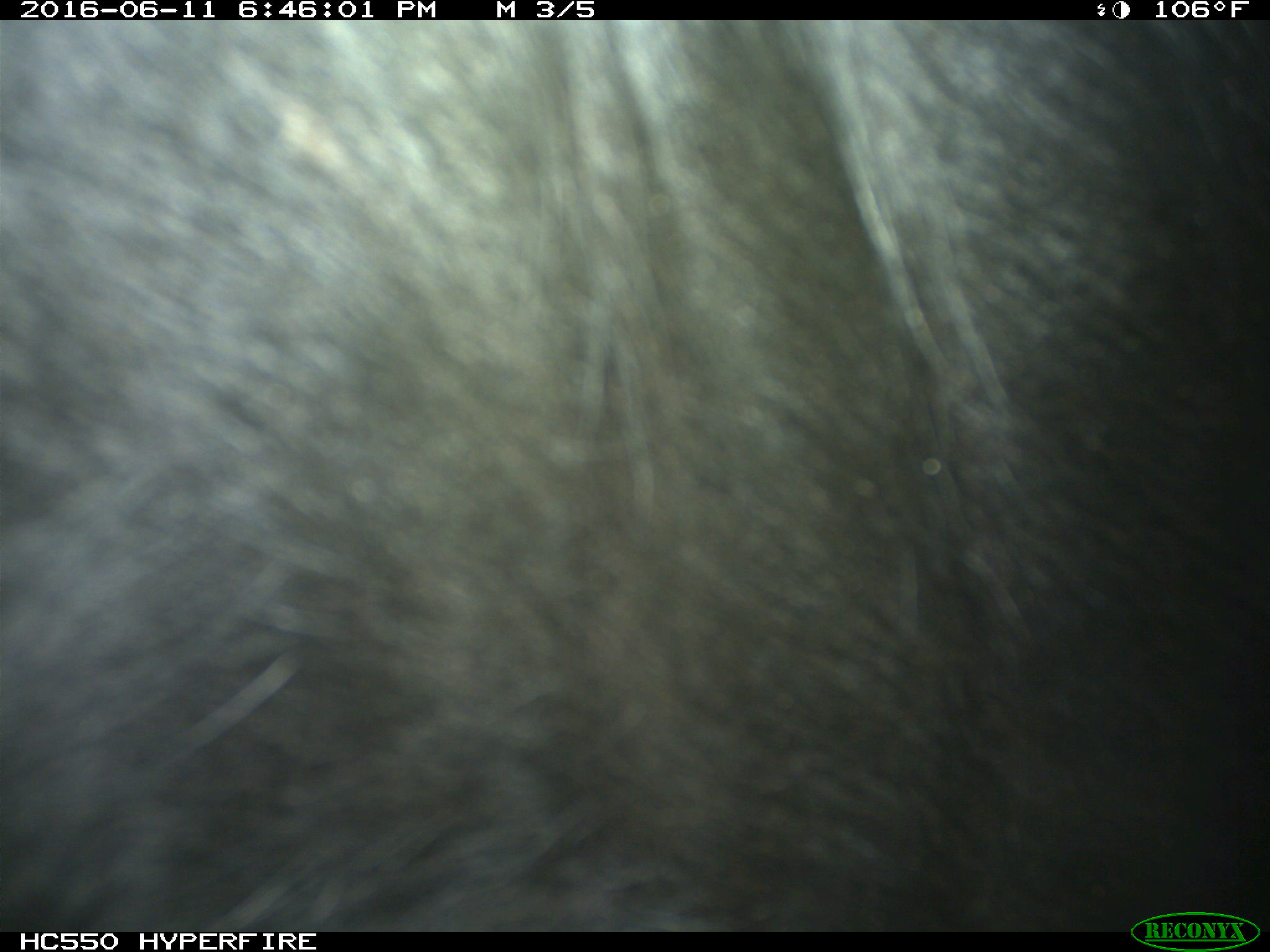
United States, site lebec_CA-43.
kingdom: Animalia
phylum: Chordata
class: Mammalia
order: Artiodactyla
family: Bovidae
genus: Bos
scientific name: Bos taurus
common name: domestic cow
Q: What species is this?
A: Bos taurus (domestic cow).